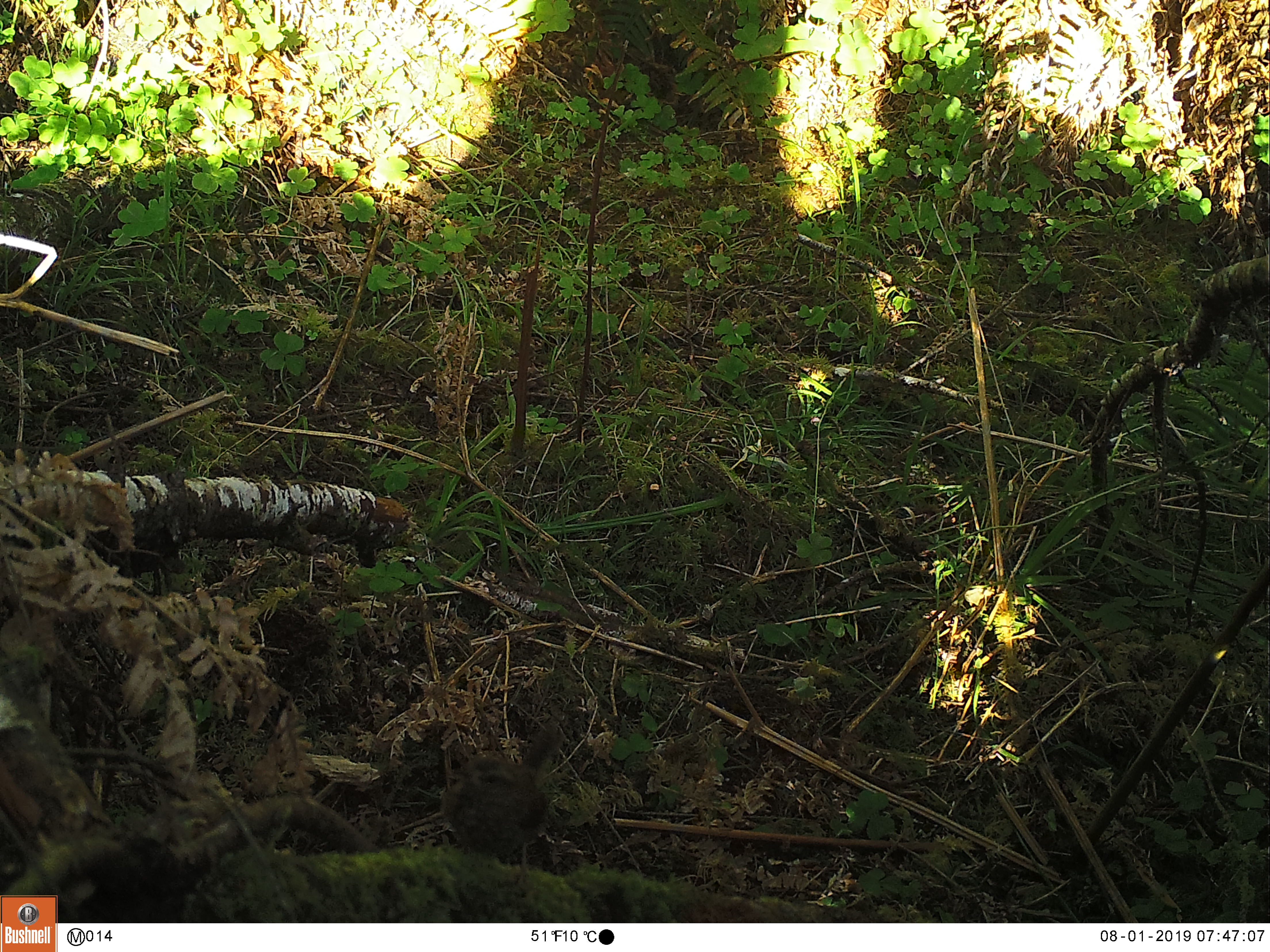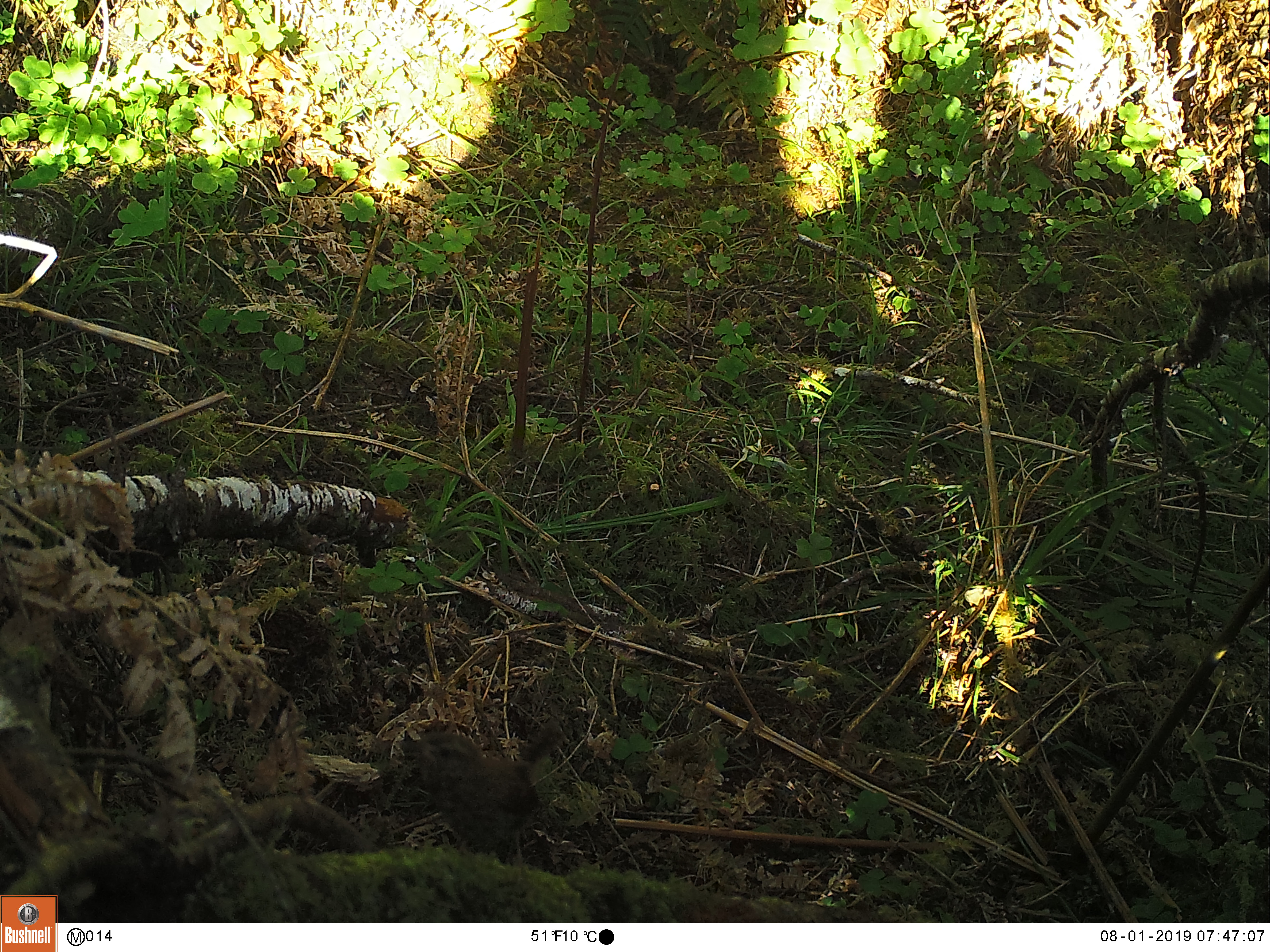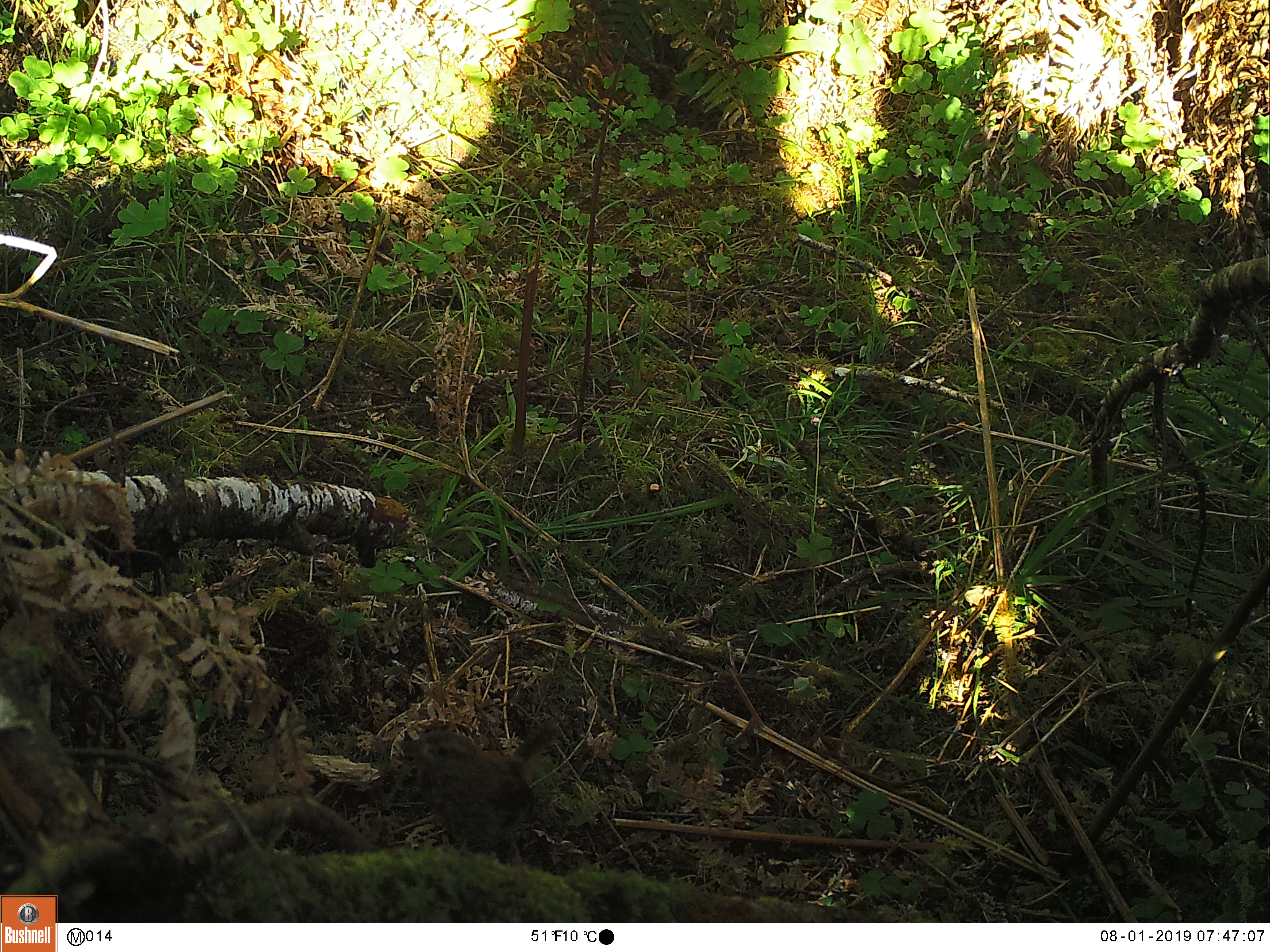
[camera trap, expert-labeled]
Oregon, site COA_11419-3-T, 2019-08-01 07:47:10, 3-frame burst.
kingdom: Animalia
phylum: Chordata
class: Aves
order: Passeriformes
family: Troglodytidae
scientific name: Troglodytidae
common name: wrens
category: troglodytidae family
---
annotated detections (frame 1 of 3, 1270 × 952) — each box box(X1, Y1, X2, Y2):
troglodytidae family: box(421, 716, 585, 876)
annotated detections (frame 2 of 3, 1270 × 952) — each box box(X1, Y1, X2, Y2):
troglodytidae family: box(395, 693, 575, 890)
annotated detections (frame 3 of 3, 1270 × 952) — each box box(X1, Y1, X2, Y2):
troglodytidae family: box(387, 715, 570, 874)